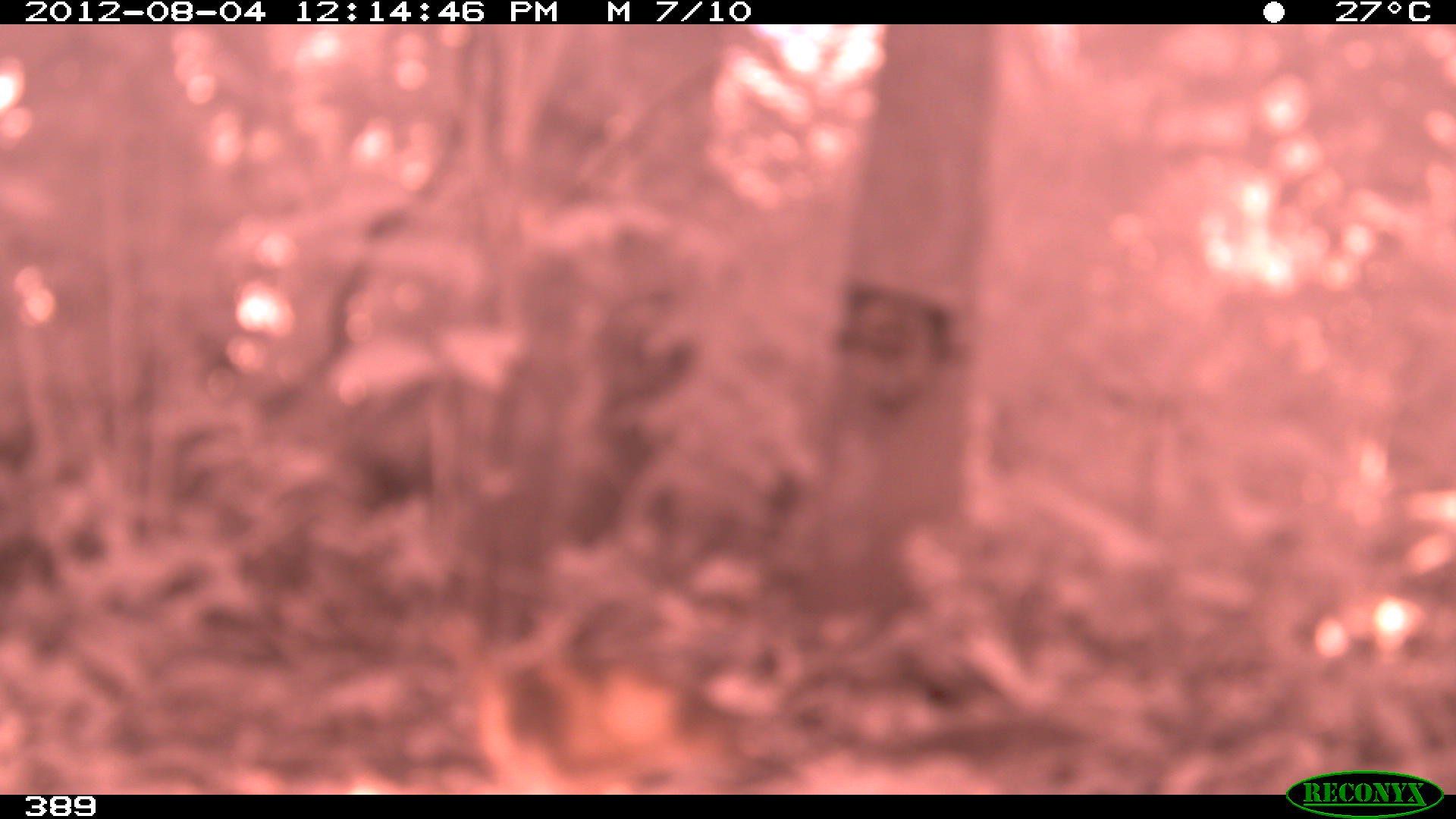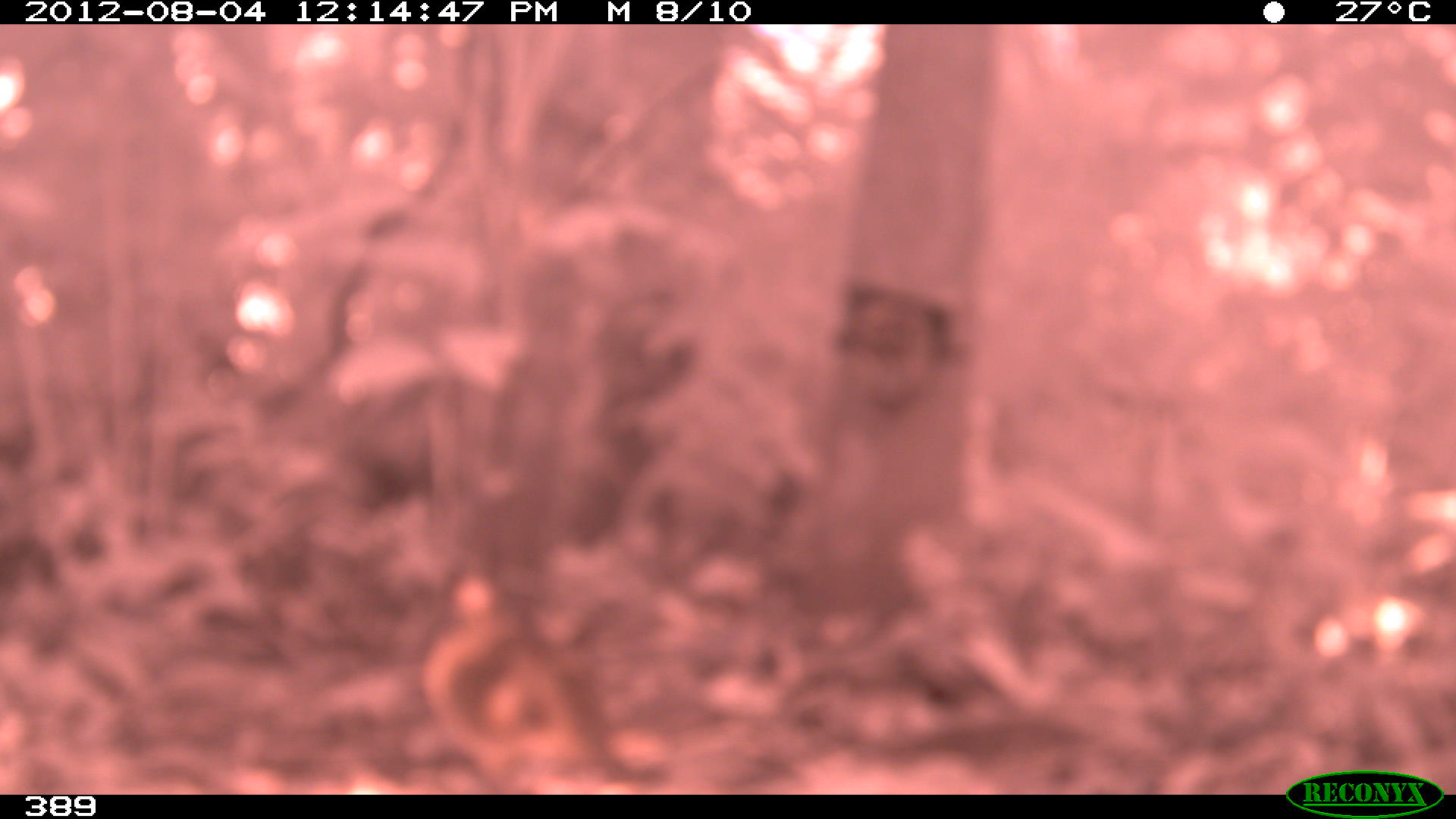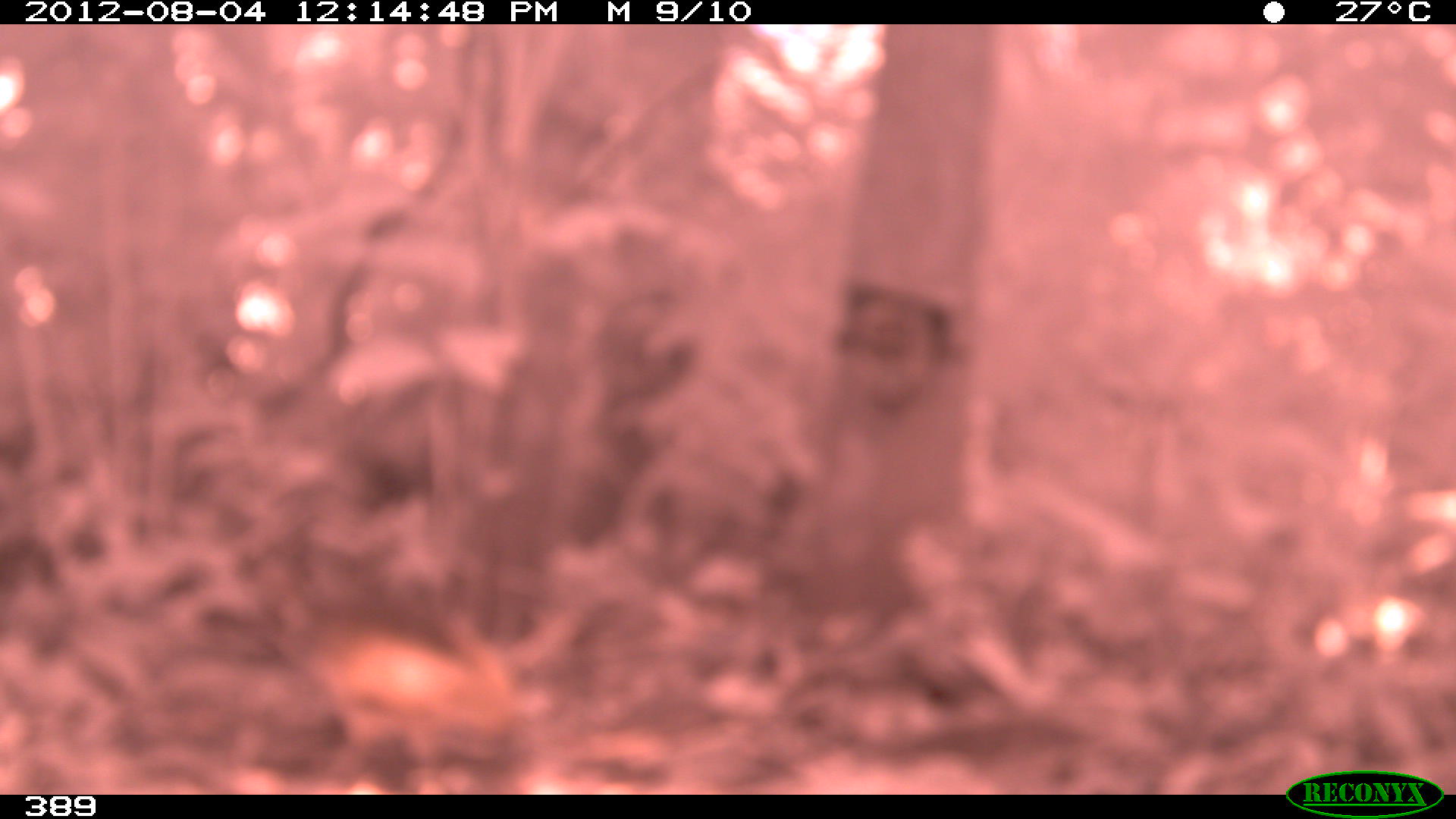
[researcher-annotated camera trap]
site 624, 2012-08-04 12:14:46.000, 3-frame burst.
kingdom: Animalia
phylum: Chordata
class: Aves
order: Galliformes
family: Phasianidae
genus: Alectoris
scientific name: Alectoris rufa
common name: red-legged partridge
Alectoris rufa (red-legged partridge).